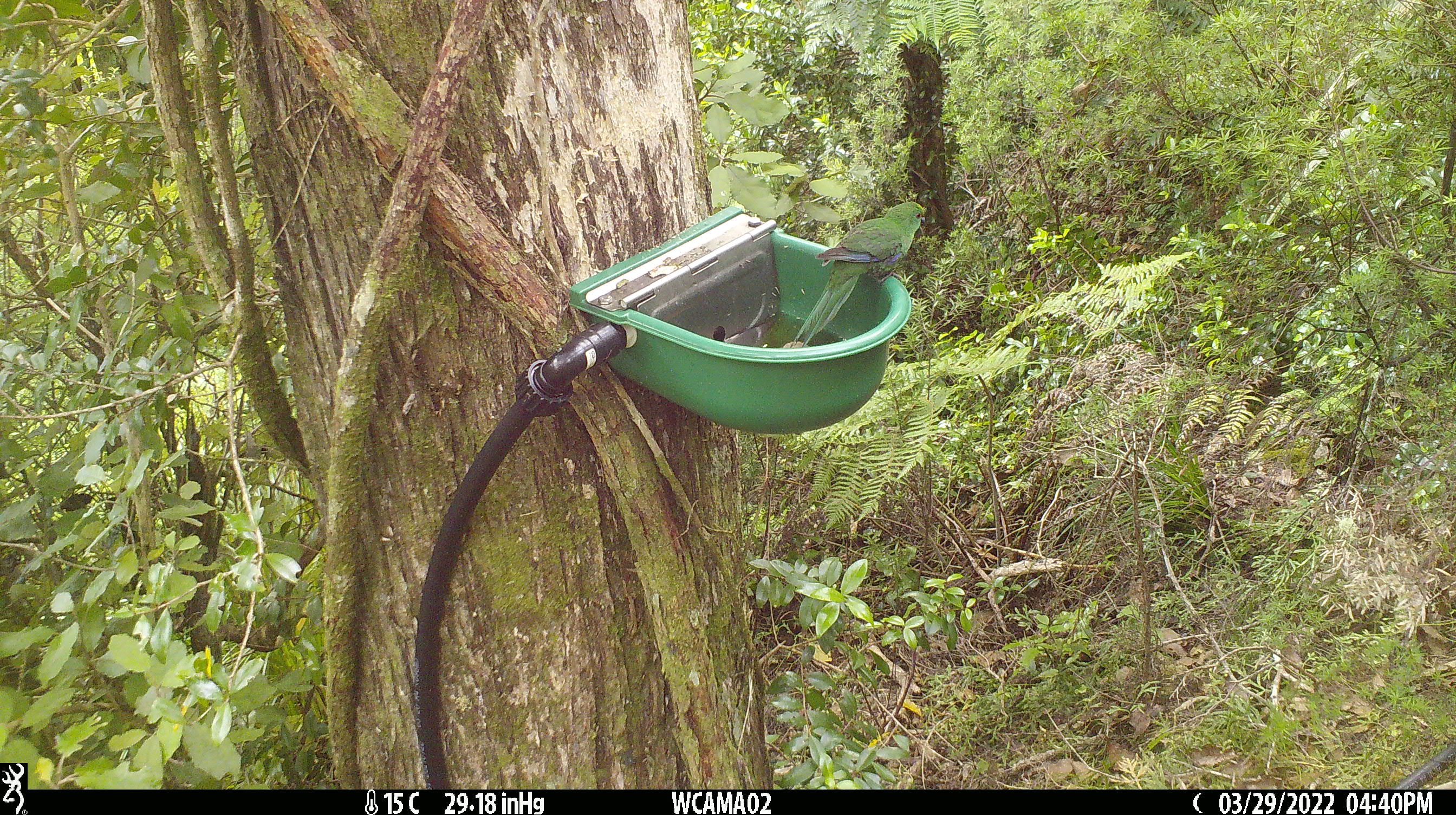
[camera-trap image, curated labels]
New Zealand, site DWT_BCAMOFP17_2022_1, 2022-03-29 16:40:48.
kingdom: Animalia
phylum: Chordata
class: Aves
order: Psittaciformes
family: Psittaculidae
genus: Cyanoramphus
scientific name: Cyanoramphus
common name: parakeet